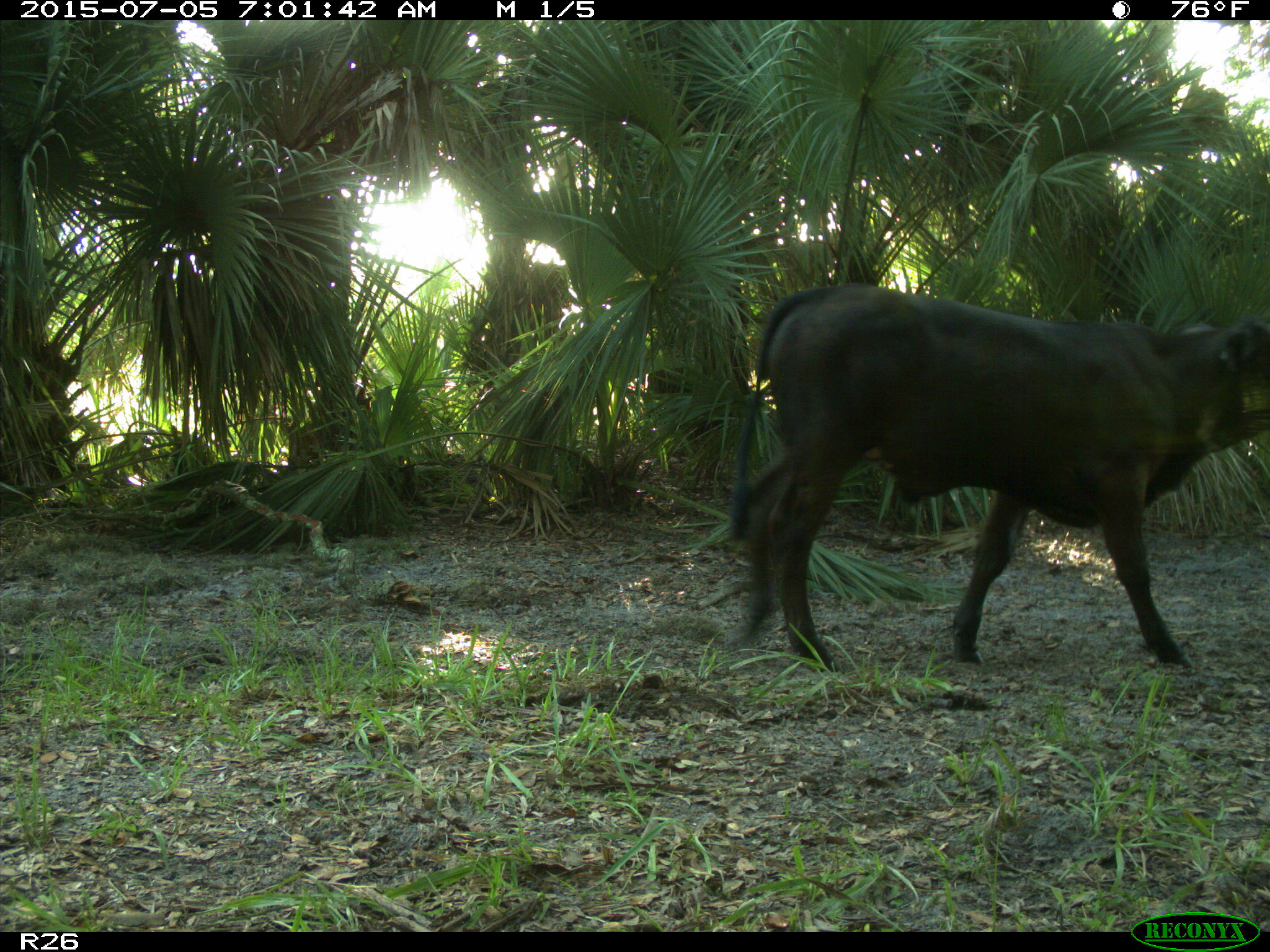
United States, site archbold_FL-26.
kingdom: Animalia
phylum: Chordata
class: Mammalia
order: Artiodactyla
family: Bovidae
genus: Bos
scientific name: Bos taurus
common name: domestic cow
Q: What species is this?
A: Bos taurus (domestic cow).